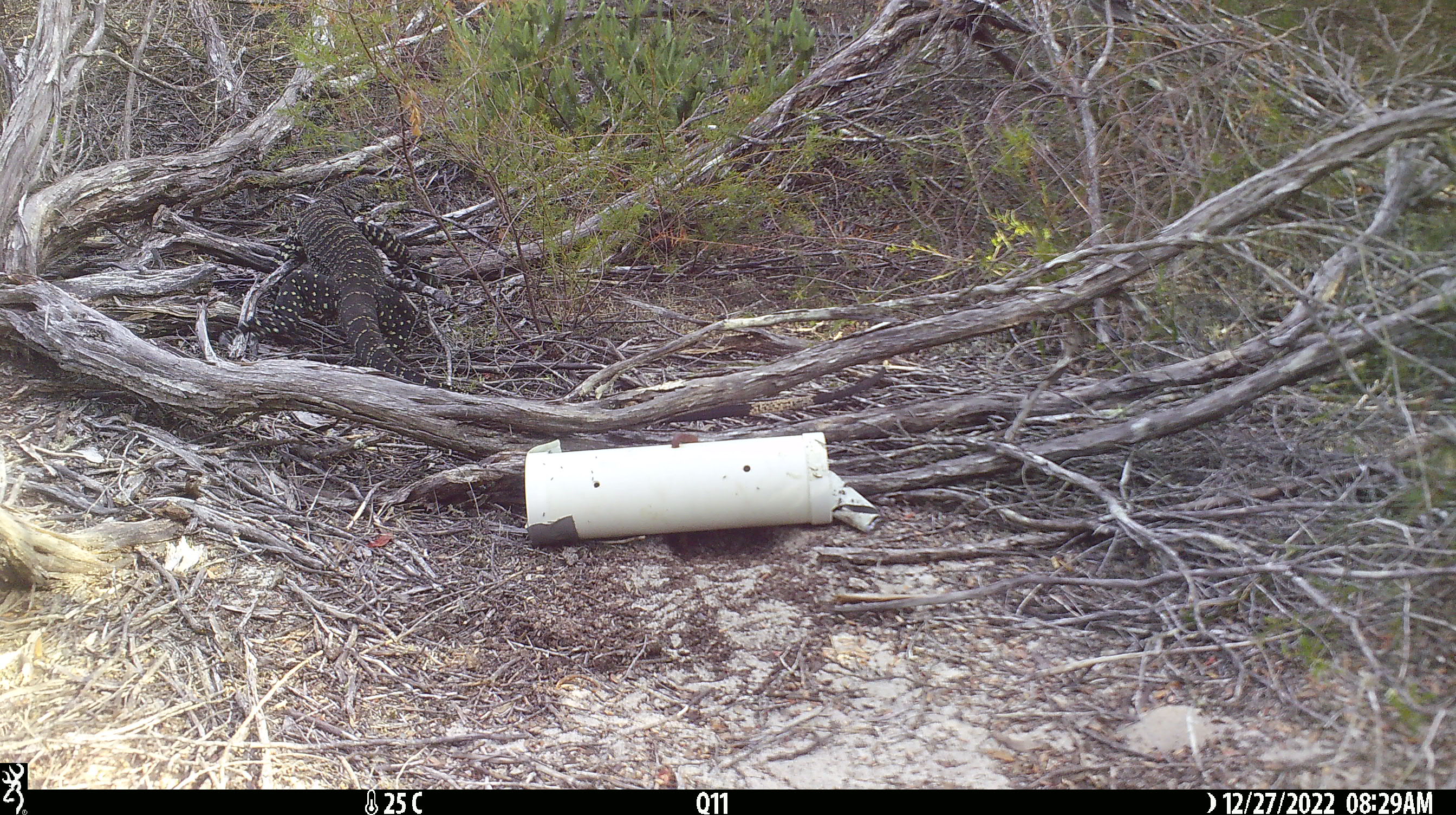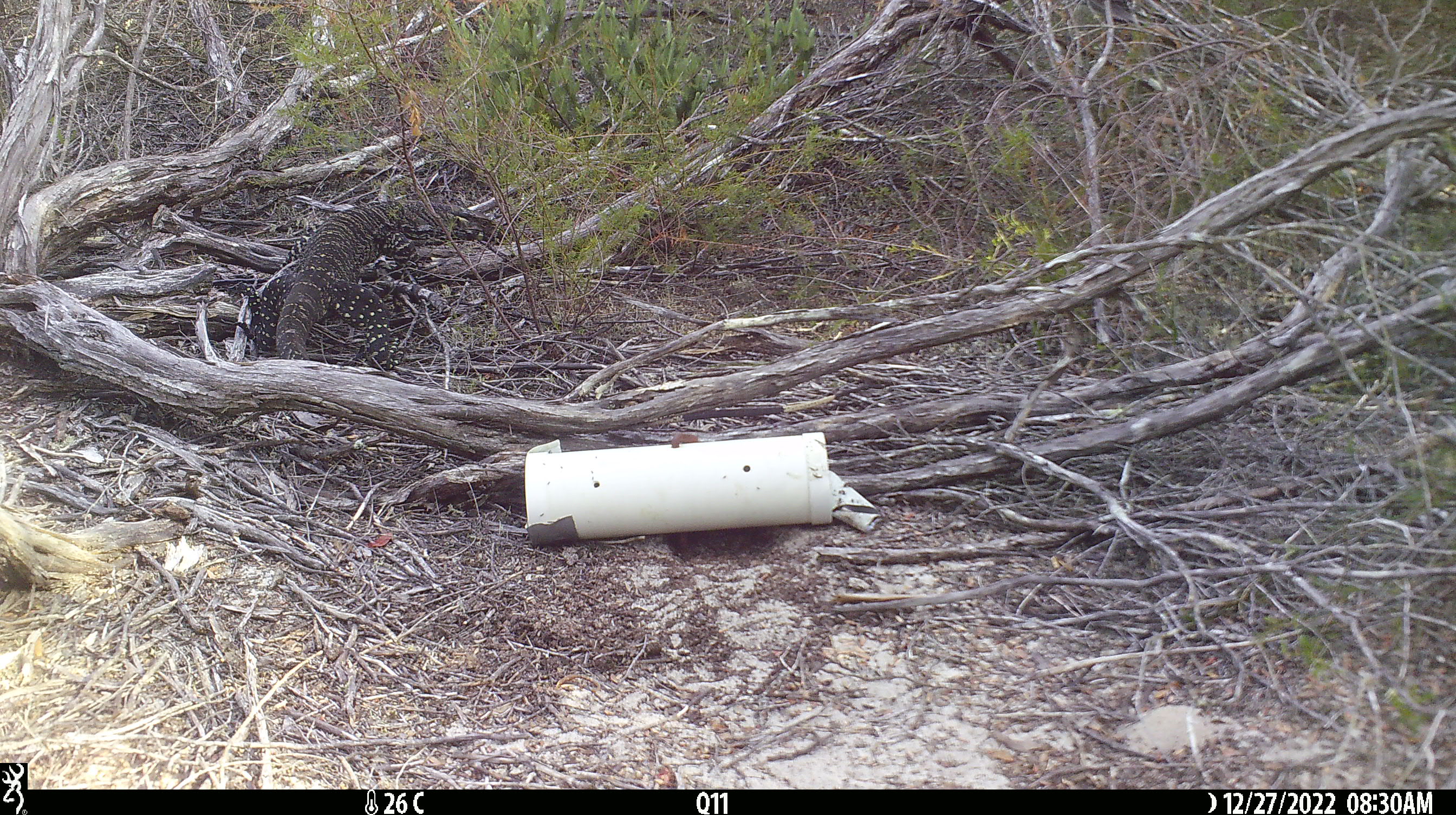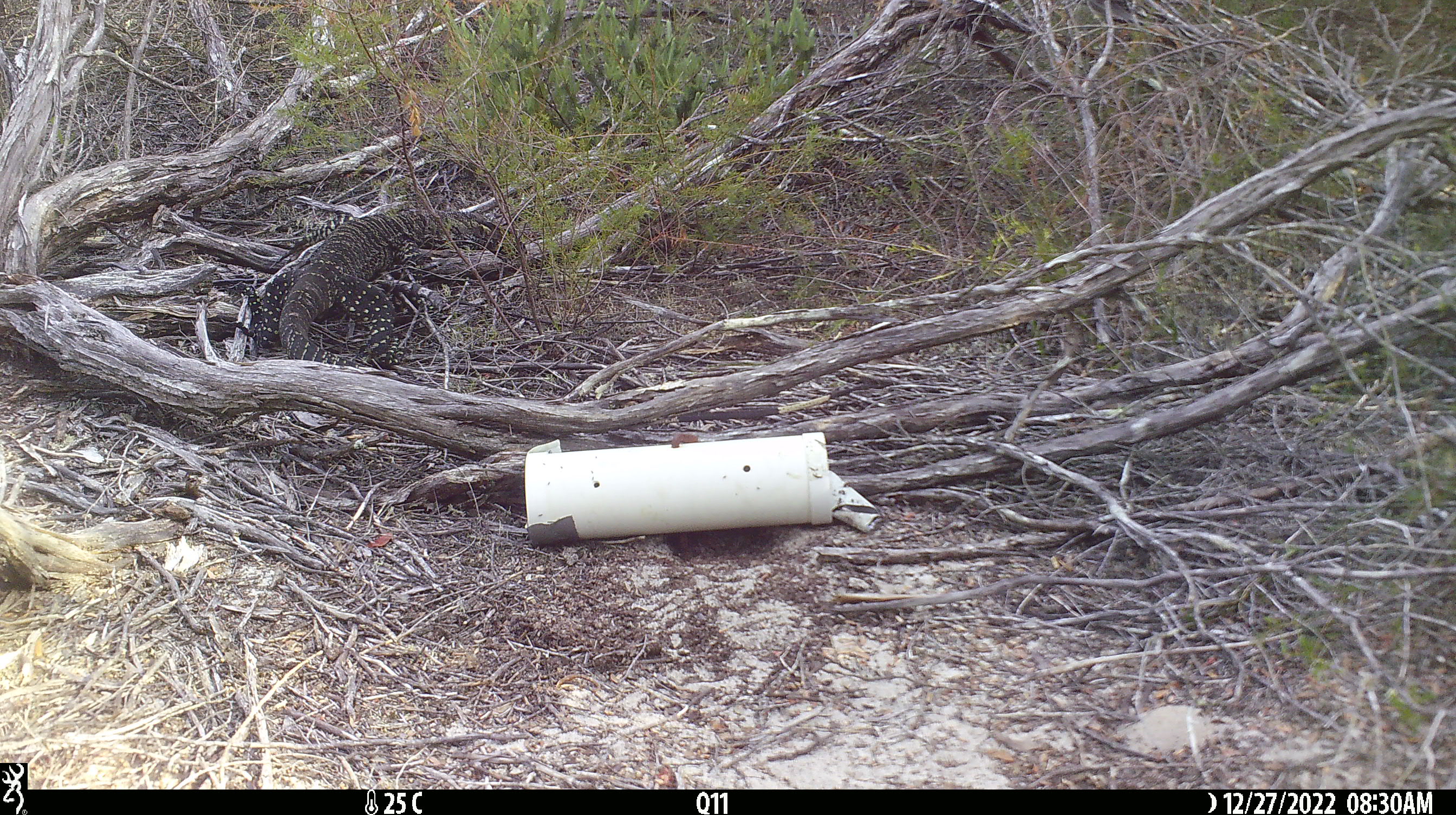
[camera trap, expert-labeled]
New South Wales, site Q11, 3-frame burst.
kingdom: Animalia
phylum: Chordata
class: Reptilia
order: Squamata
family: Varanidae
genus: Varanus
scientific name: Varanus varius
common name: lace monitor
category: goanna